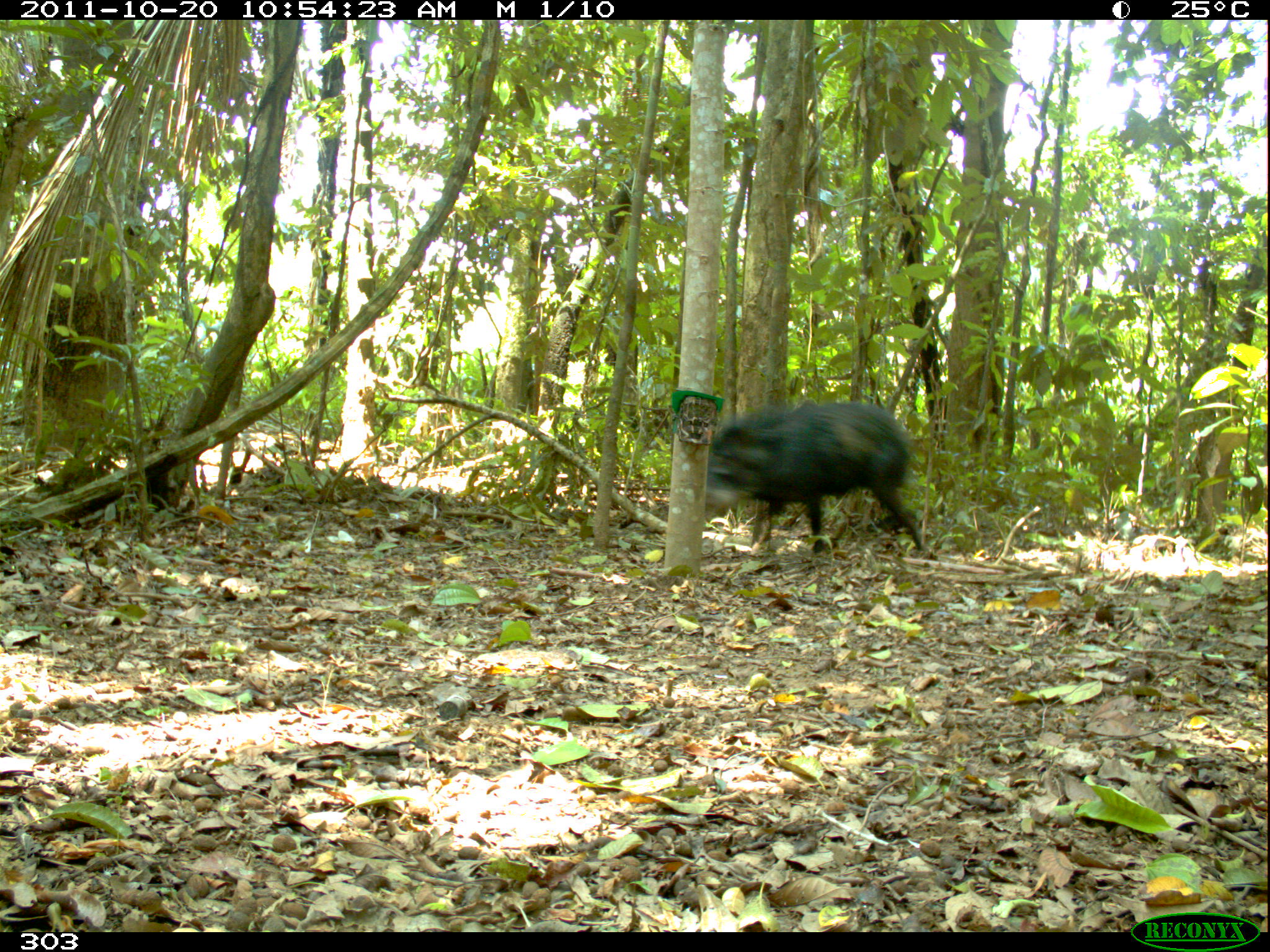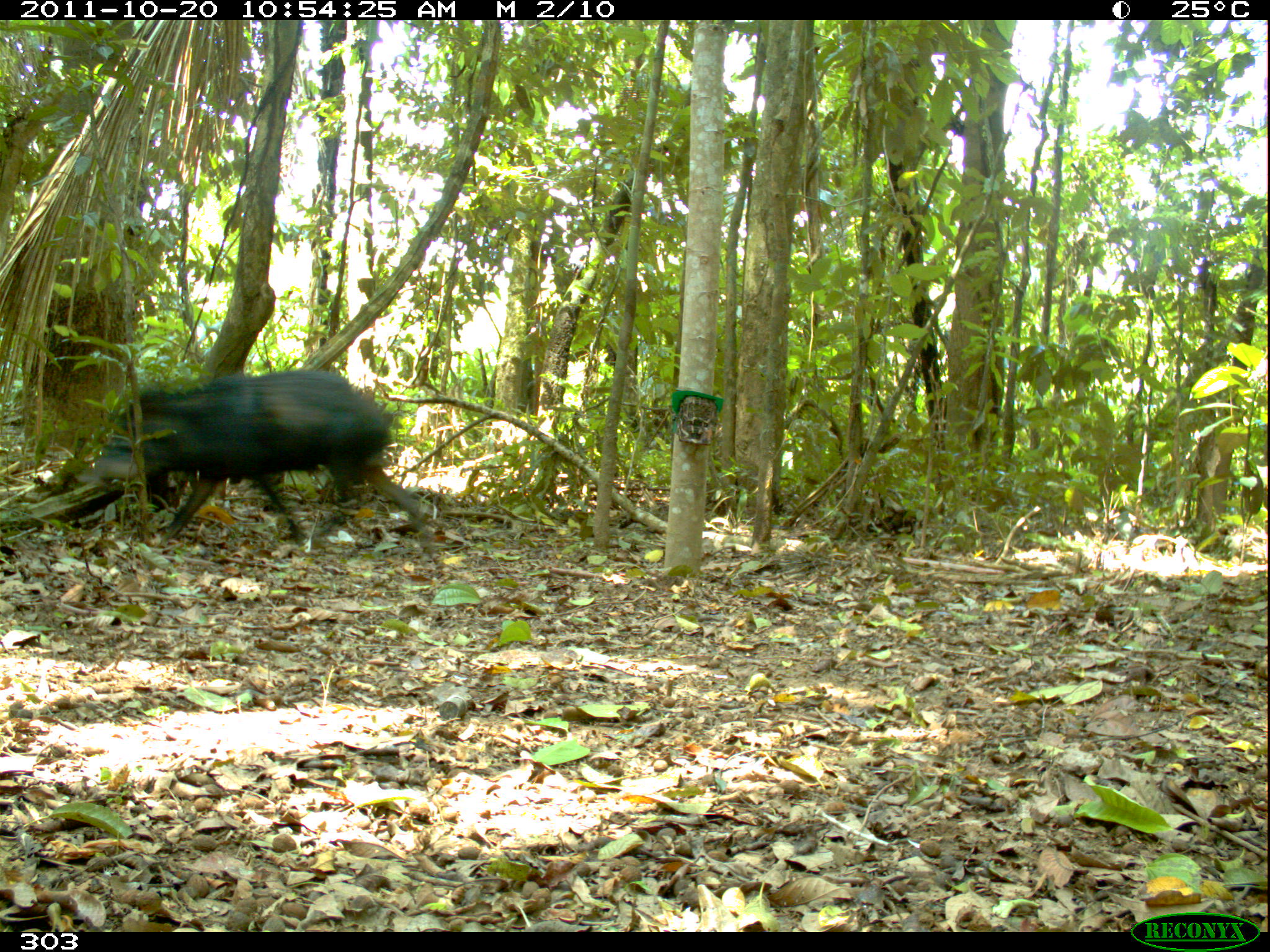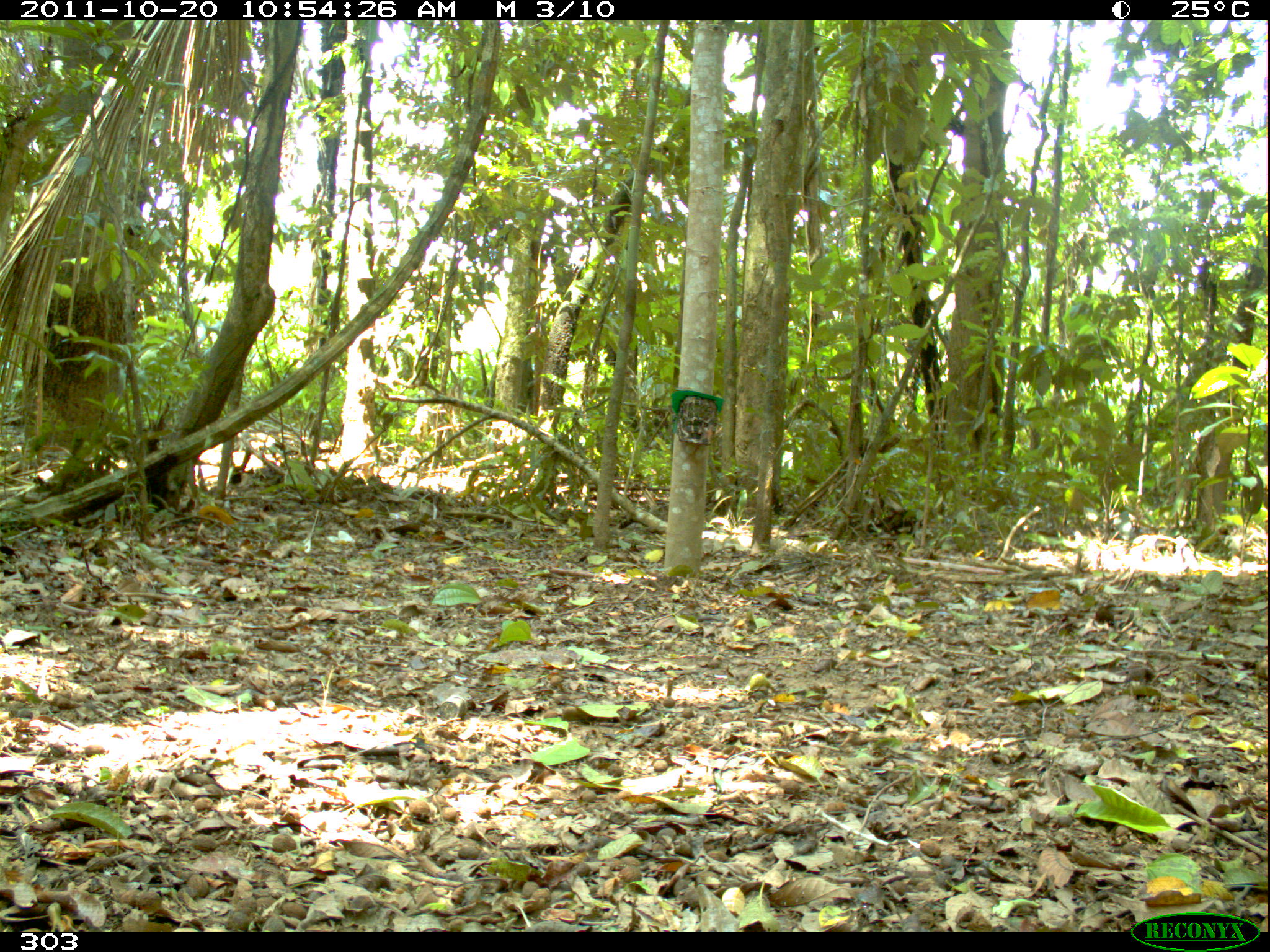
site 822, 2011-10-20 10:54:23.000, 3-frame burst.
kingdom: Animalia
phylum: Chordata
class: Mammalia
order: Artiodactyla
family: Tayassuidae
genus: Tayassu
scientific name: Tayassu pecari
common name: white-lipped peccary